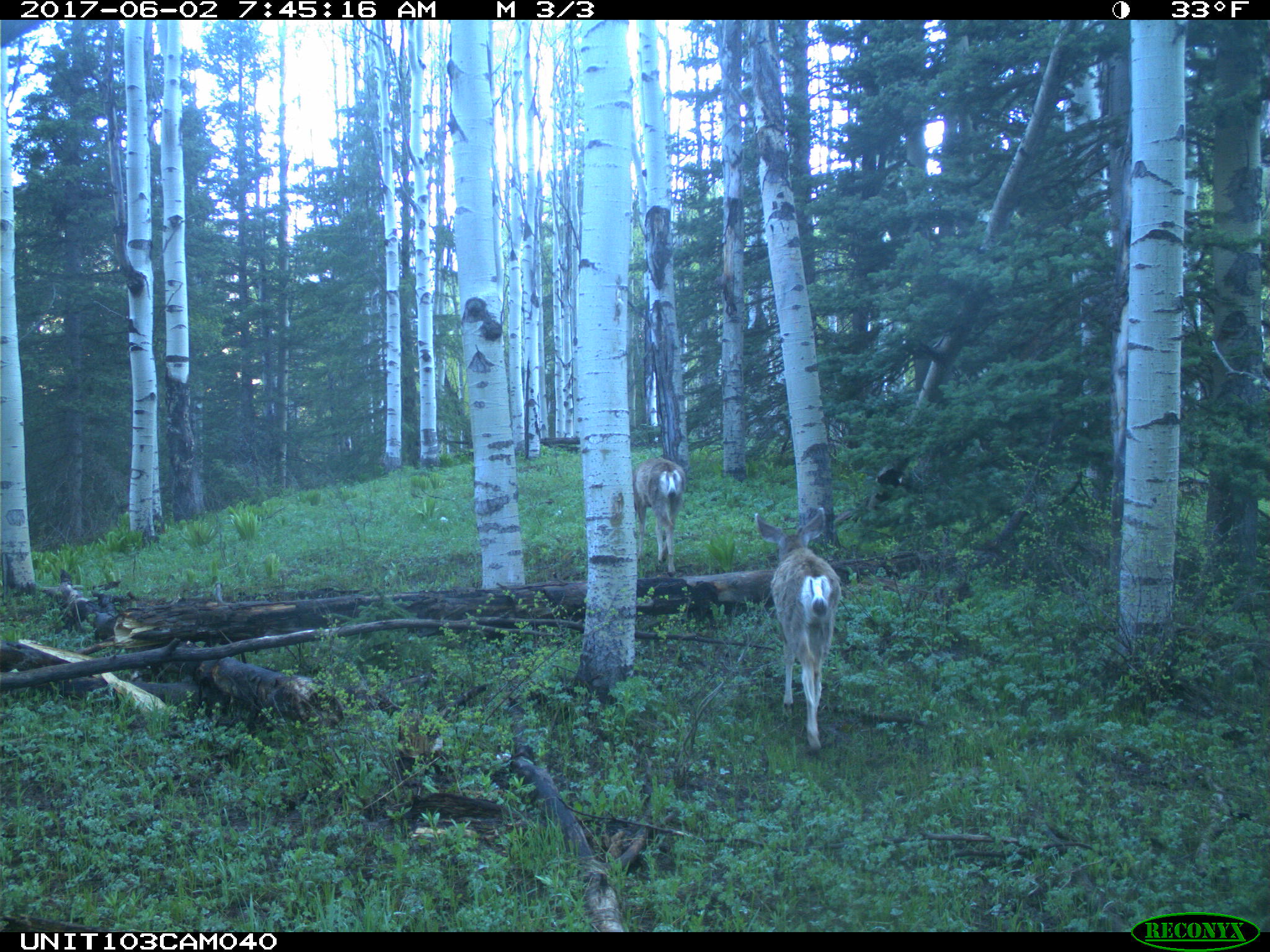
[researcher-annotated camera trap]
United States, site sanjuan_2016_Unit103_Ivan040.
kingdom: Animalia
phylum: Chordata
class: Mammalia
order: Artiodactyla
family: Cervidae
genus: Odocoileus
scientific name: Odocoileus hemionus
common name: mule deer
Odocoileus hemionus (mule deer).